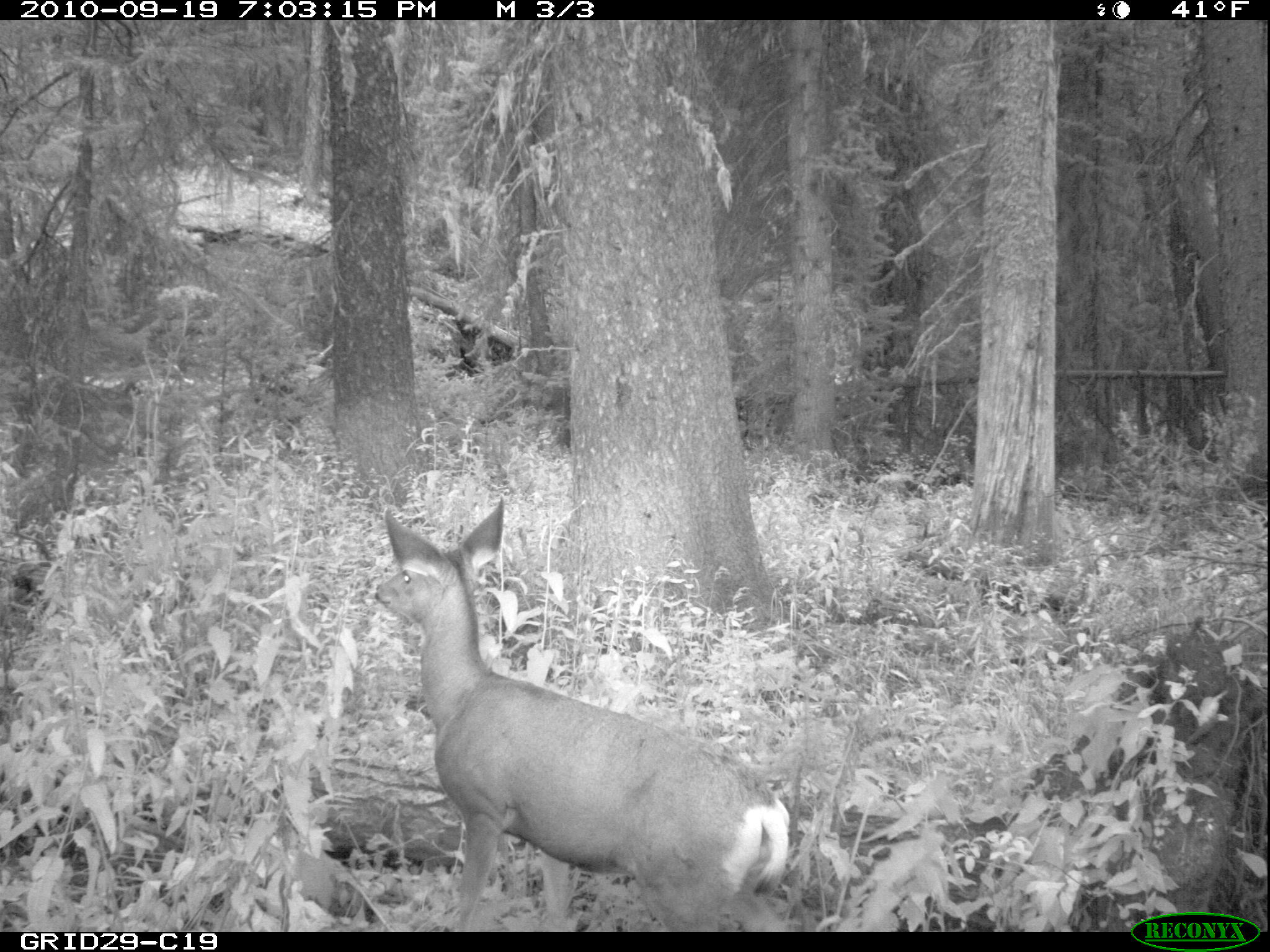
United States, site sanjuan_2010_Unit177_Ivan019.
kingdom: Animalia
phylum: Chordata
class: Mammalia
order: Artiodactyla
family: Cervidae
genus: Odocoileus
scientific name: Odocoileus hemionus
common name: mule deer